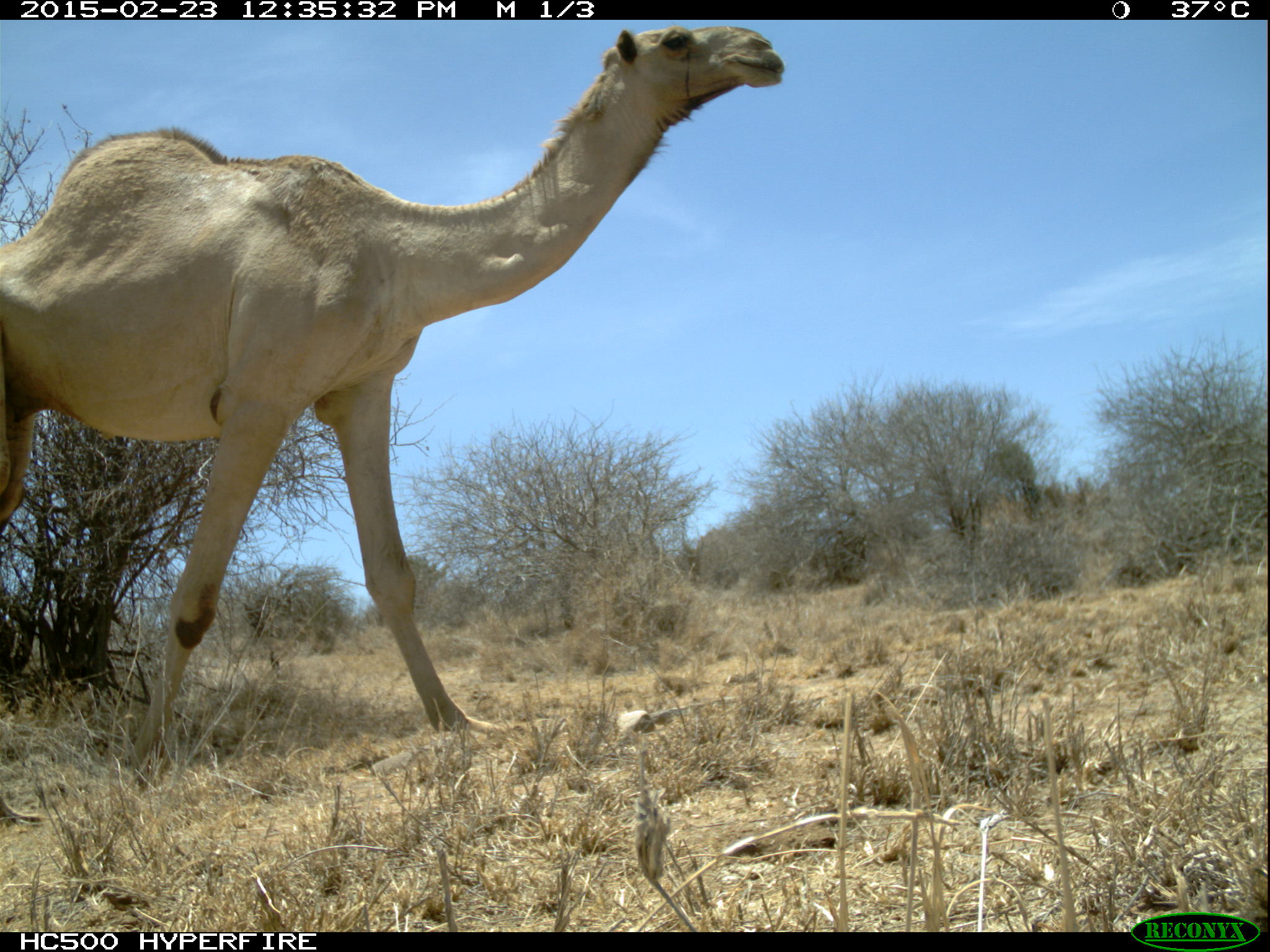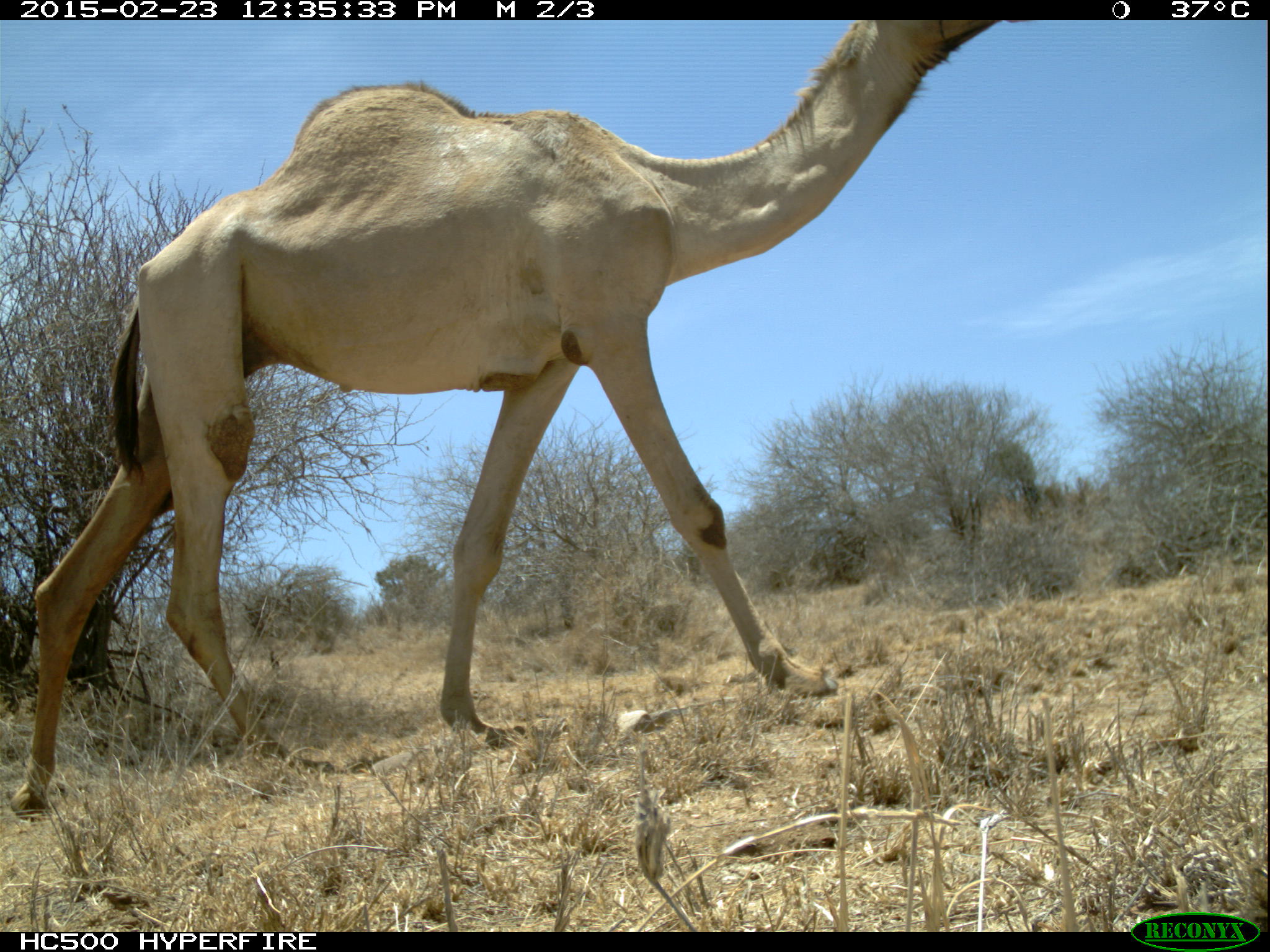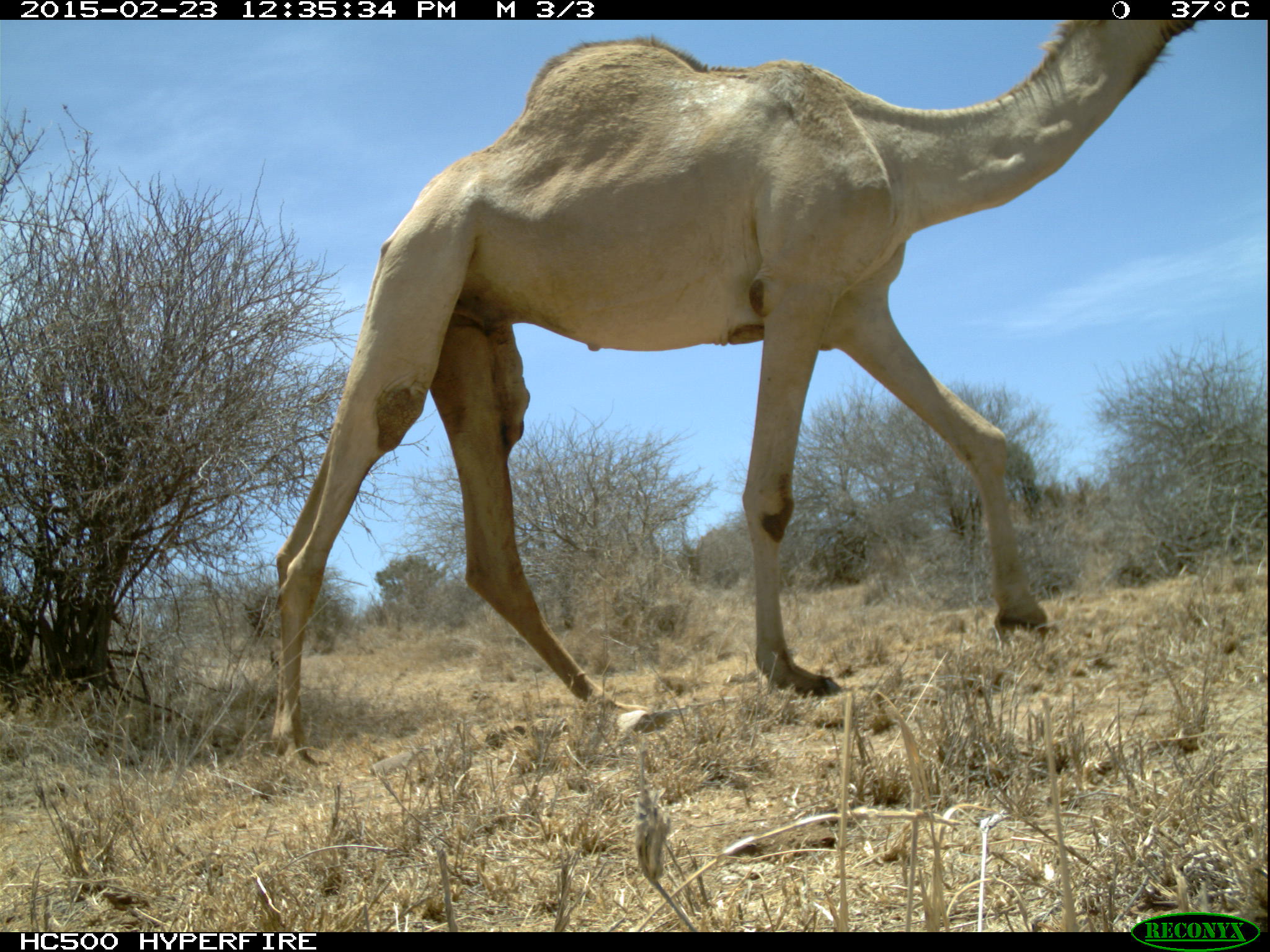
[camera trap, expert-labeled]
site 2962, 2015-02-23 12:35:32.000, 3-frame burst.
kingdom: Animalia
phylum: Chordata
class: Mammalia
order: Artiodactyla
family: Camelidae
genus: Camelus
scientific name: Camelus dromedarius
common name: dromedary camel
Camelus dromedarius (dromedary camel), count 1.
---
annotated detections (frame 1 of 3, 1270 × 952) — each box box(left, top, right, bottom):
camelus dromedarius: box(0, 27, 784, 758)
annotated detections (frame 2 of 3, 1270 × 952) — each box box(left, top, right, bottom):
camelus dromedarius: box(10, 20, 1043, 824)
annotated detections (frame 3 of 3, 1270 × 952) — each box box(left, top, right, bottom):
camelus dromedarius: box(267, 23, 1200, 771)